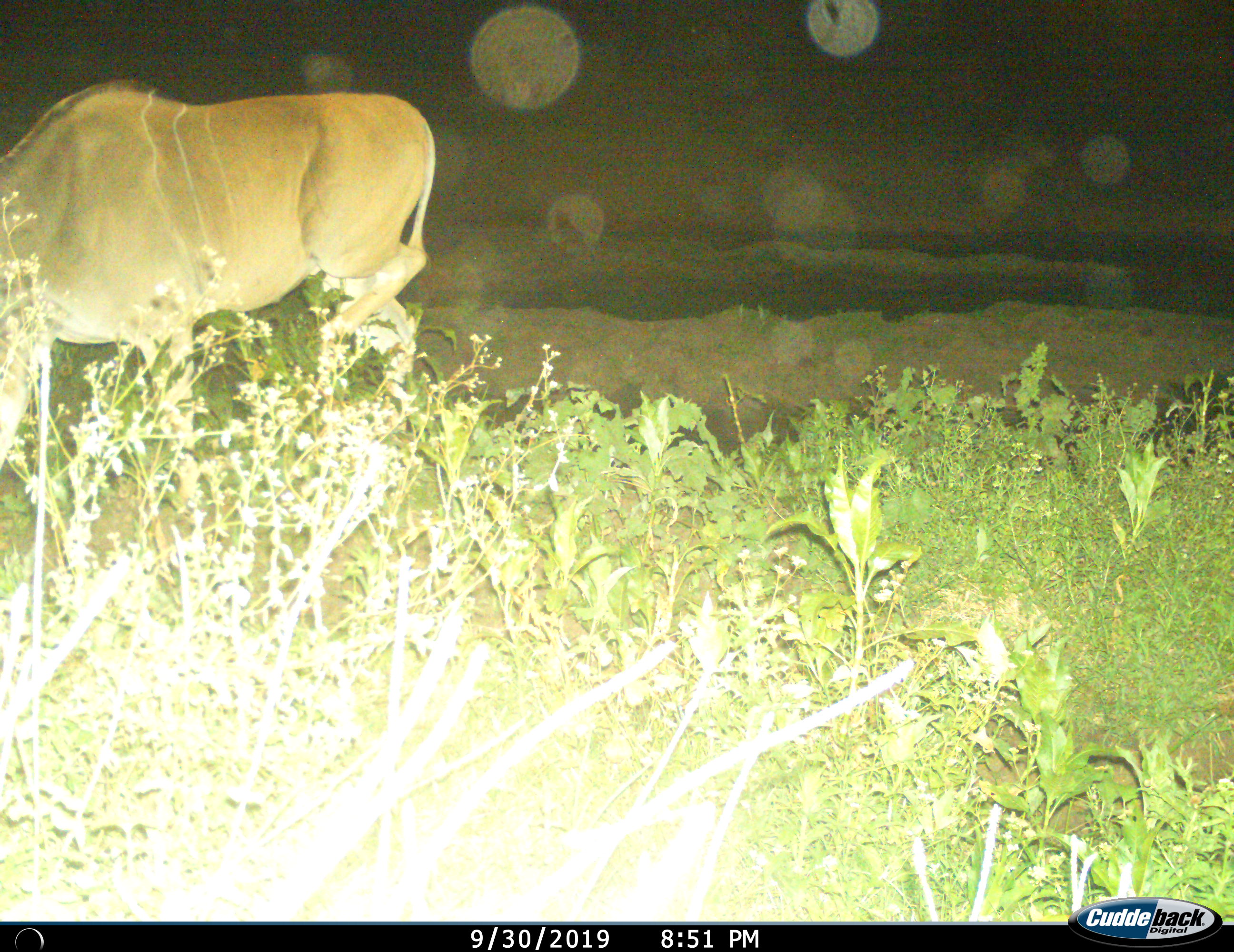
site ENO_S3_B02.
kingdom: Animalia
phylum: Chordata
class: Mammalia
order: Artiodactyla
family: Bovidae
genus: Tragelaphus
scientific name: Tragelaphus oryx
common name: eland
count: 1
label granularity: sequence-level